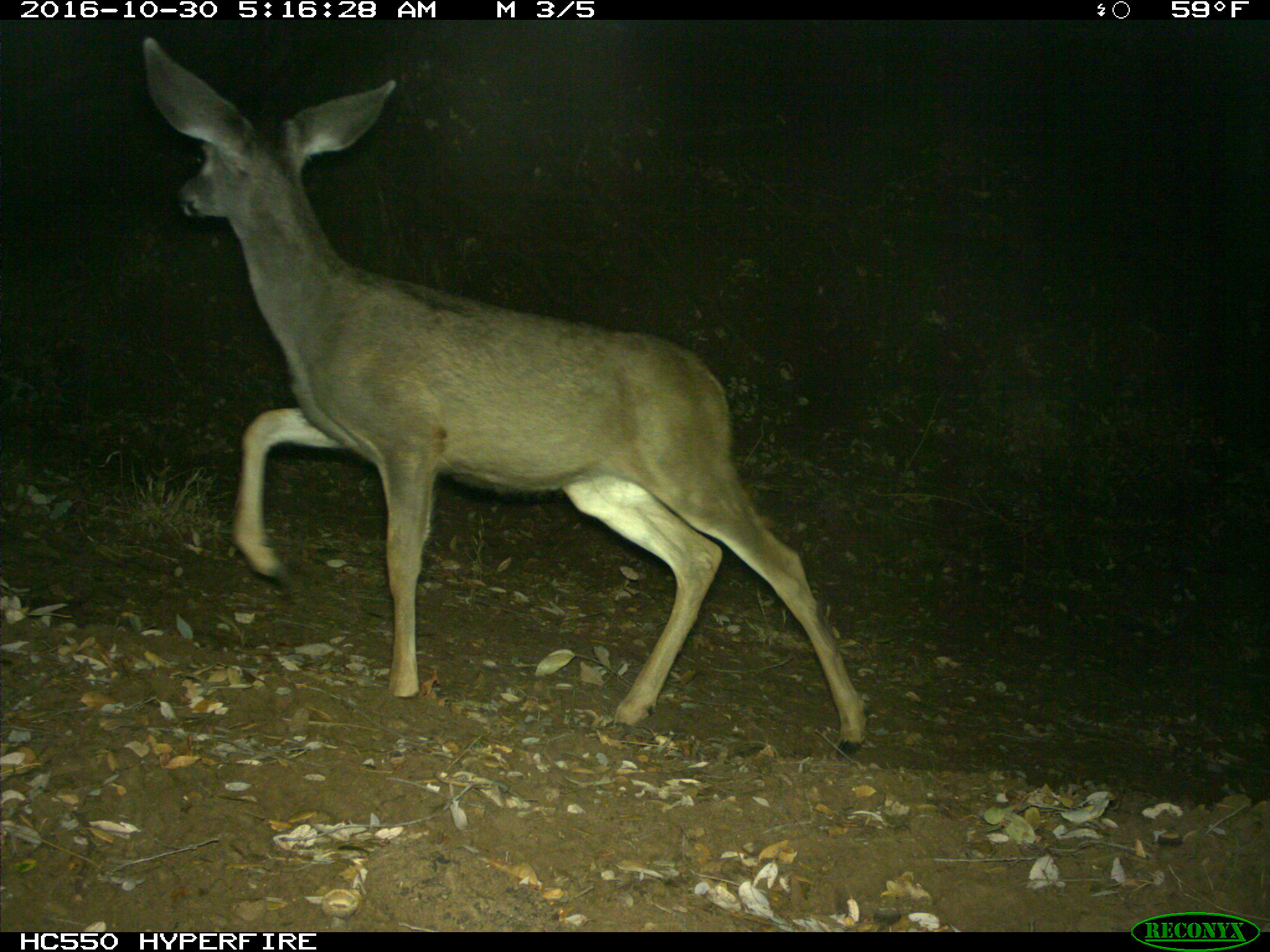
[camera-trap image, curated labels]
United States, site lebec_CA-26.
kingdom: Animalia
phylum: Chordata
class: Mammalia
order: Artiodactyla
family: Cervidae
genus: Odocoileus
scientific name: Odocoileus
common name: deer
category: unidentified deer